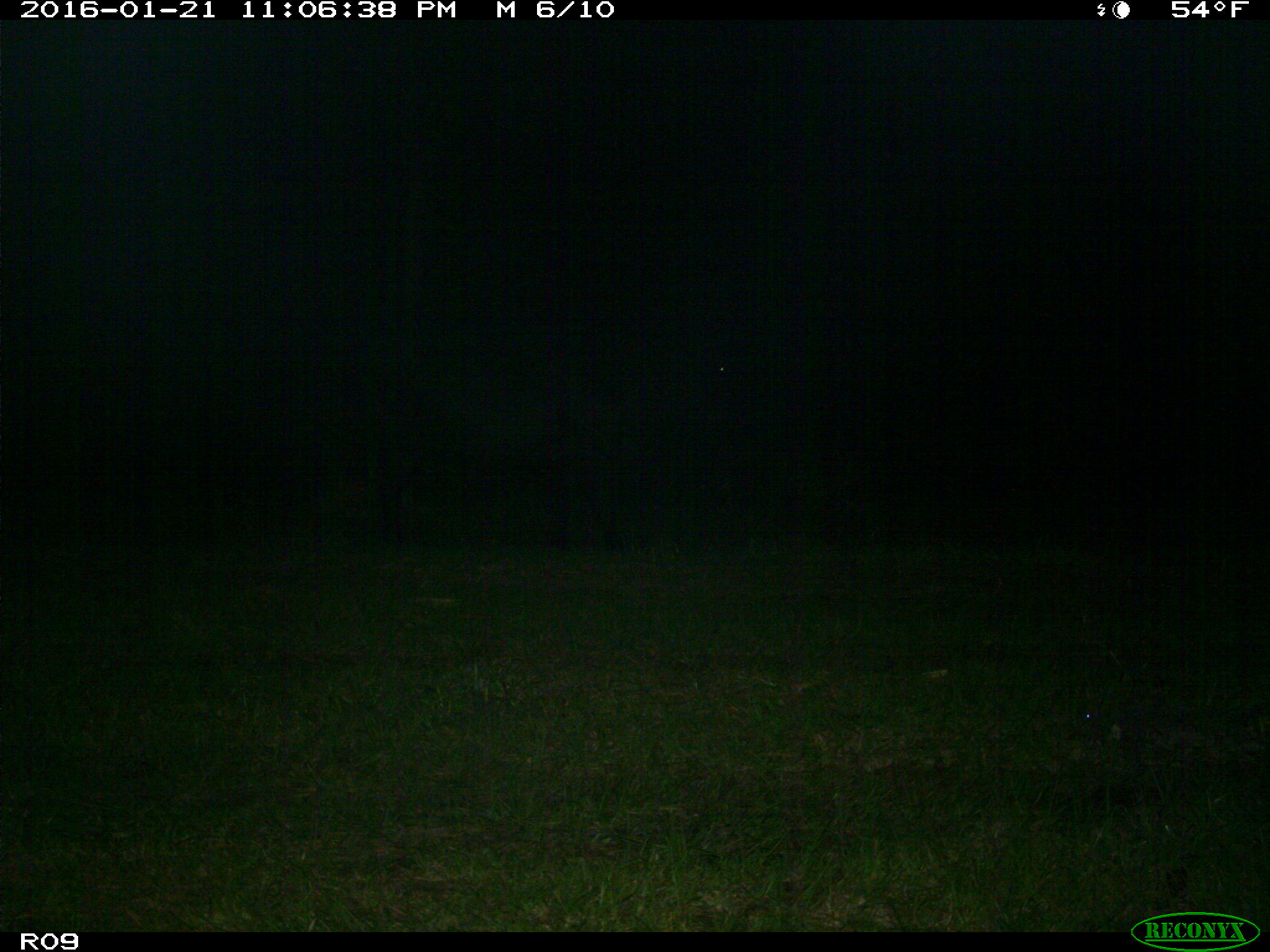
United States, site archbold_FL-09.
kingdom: Animalia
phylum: Chordata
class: Mammalia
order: Artiodactyla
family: Bovidae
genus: Bos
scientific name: Bos taurus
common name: domestic cow